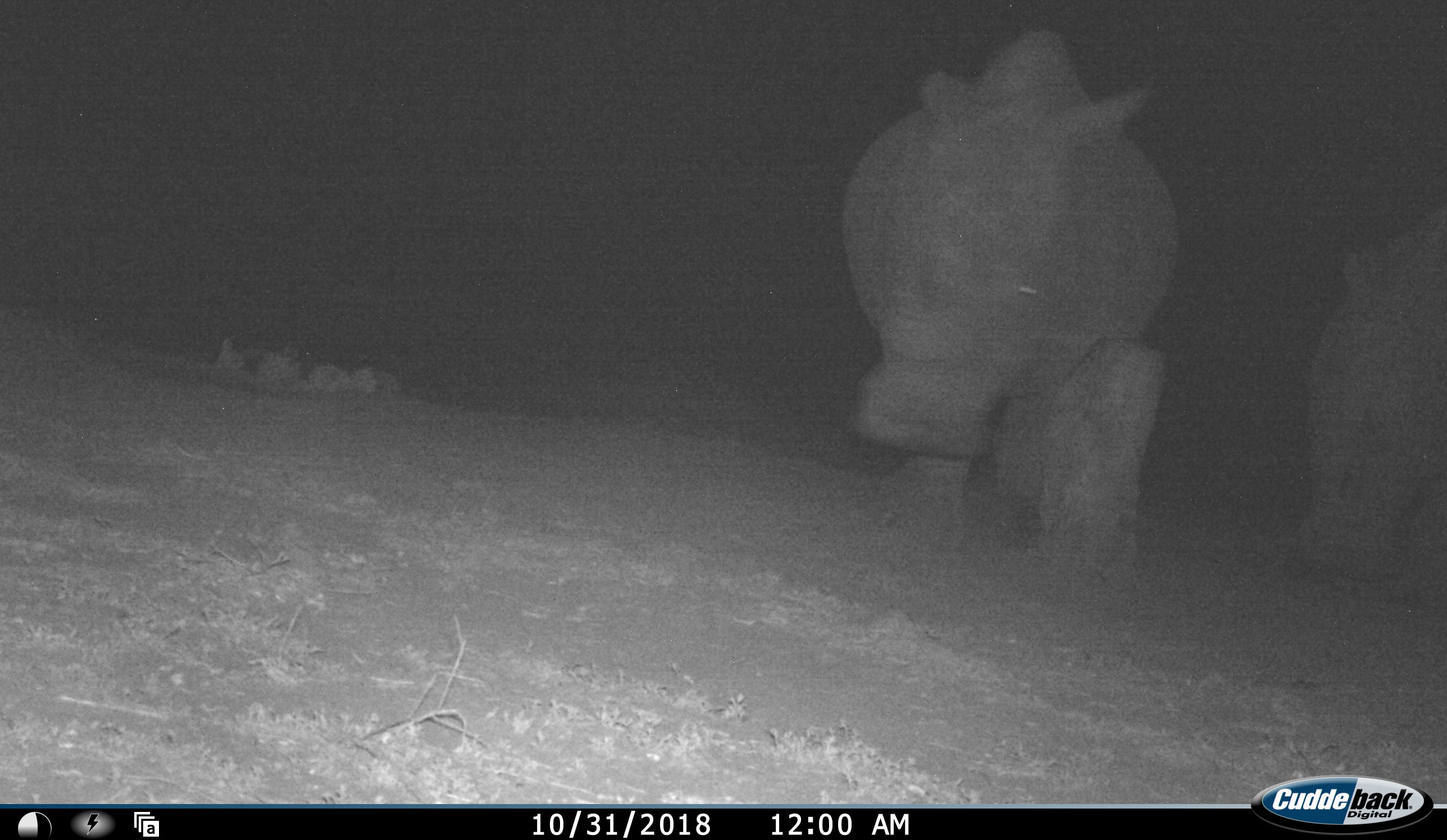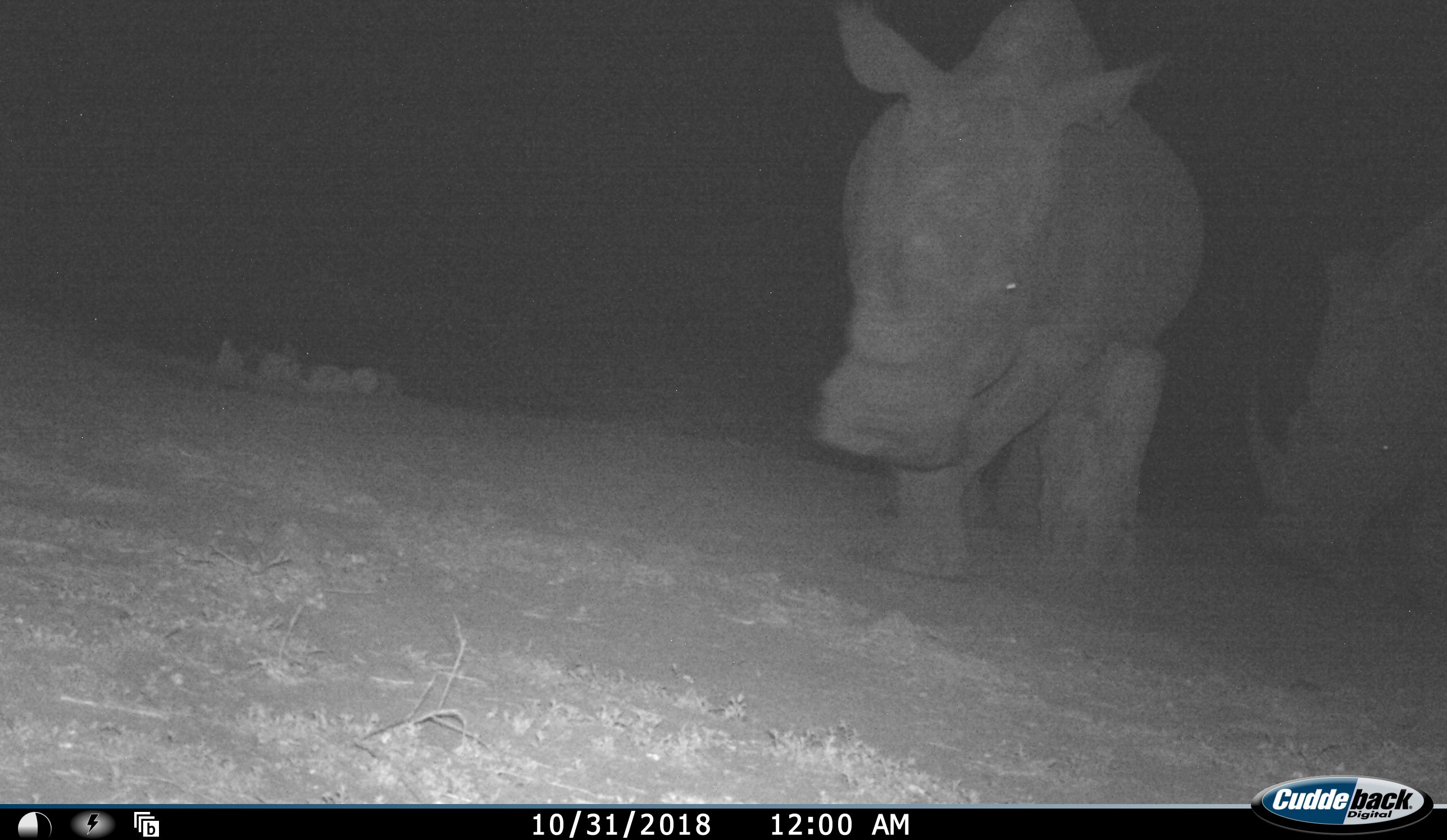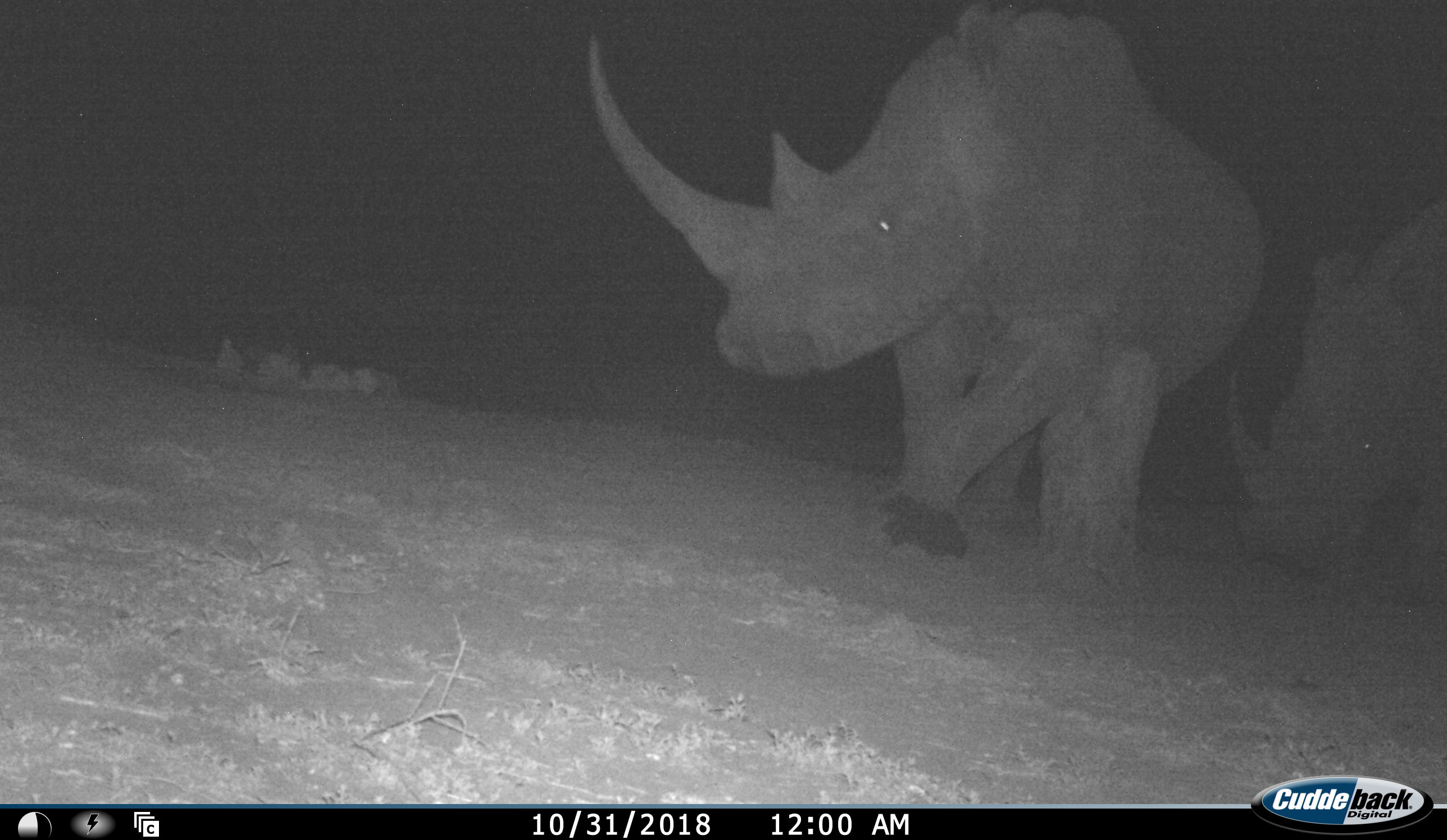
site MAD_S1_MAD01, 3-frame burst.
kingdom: Animalia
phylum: Chordata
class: Mammalia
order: Perissodactyla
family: Rhinocerotidae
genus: Ceratotherium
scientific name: Ceratotherium simum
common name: white rhinoceros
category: rhinoceroswhite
Rhinoceroswhite (white rhinoceros) (Ceratotherium simum), count 2. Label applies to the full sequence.